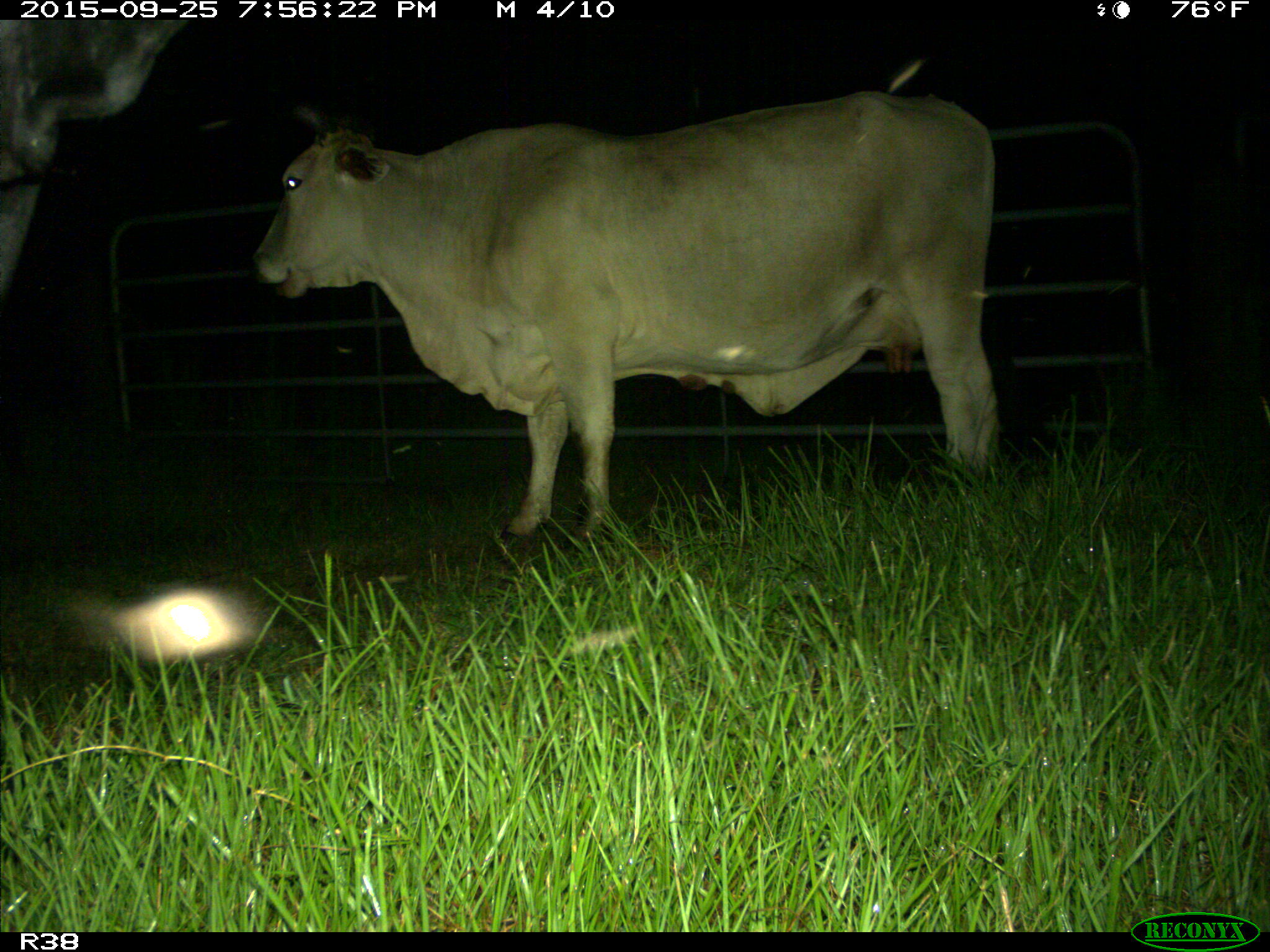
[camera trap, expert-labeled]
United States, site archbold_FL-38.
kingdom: Animalia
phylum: Chordata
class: Mammalia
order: Artiodactyla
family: Bovidae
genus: Bos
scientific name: Bos taurus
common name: domestic cow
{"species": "Bos taurus (domestic cow)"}